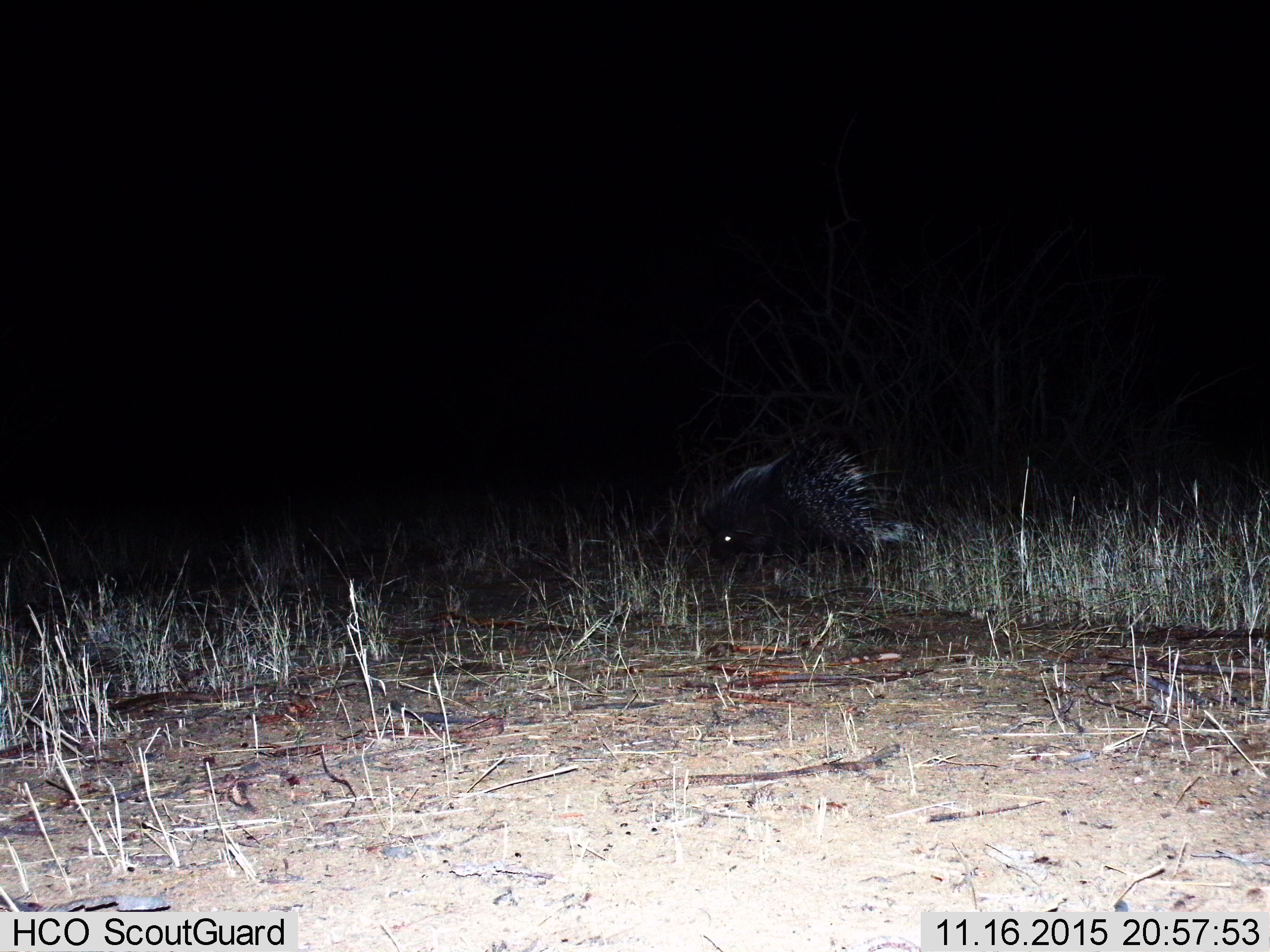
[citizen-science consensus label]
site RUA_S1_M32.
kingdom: Animalia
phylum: Chordata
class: Mammalia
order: Rodentia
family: Hystricidae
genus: Hystrix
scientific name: Hystrix cristata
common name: crested porcupine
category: porcupine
Porcupine (crested porcupine) (Hystrix cristata), count 1. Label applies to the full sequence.